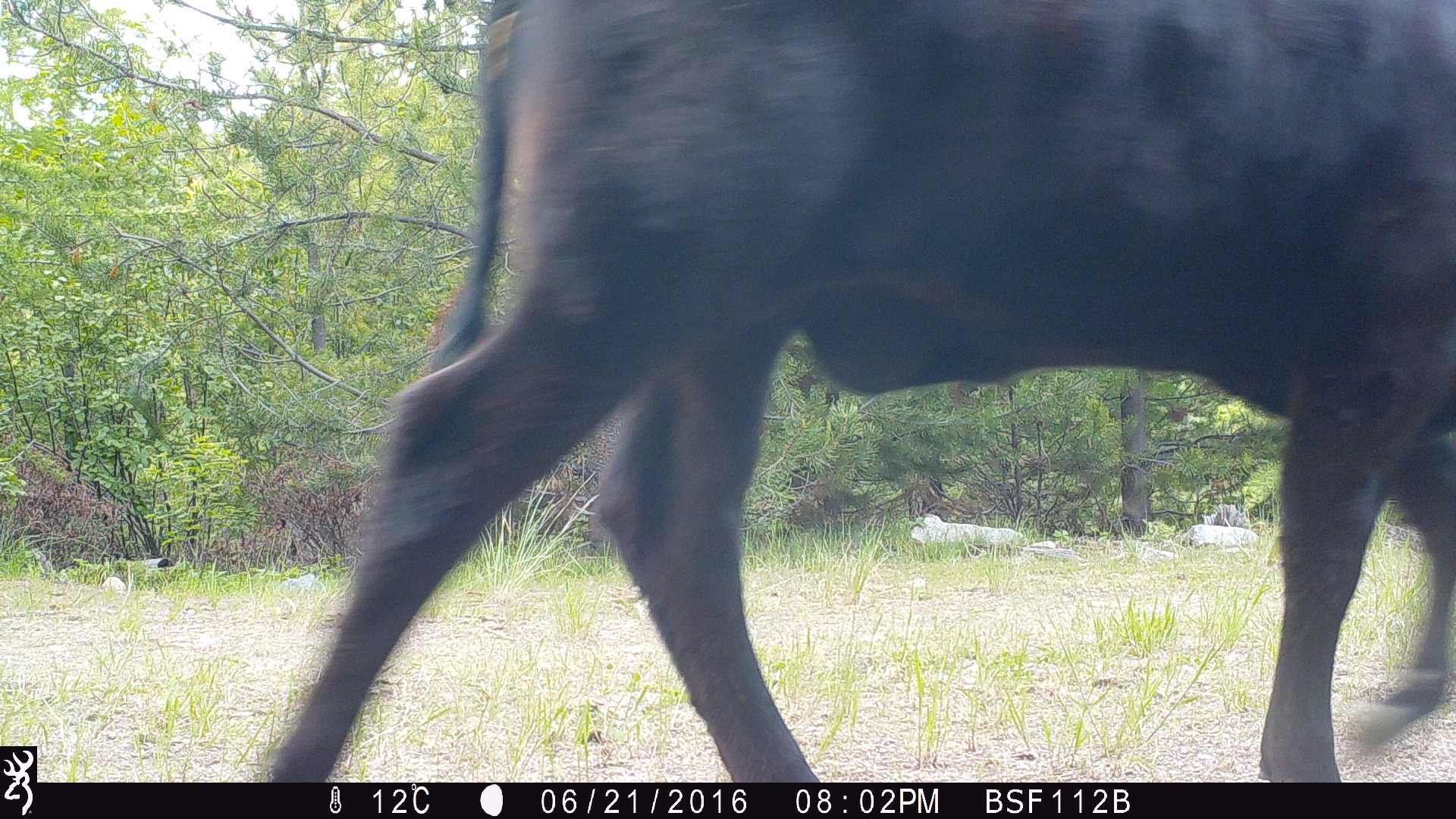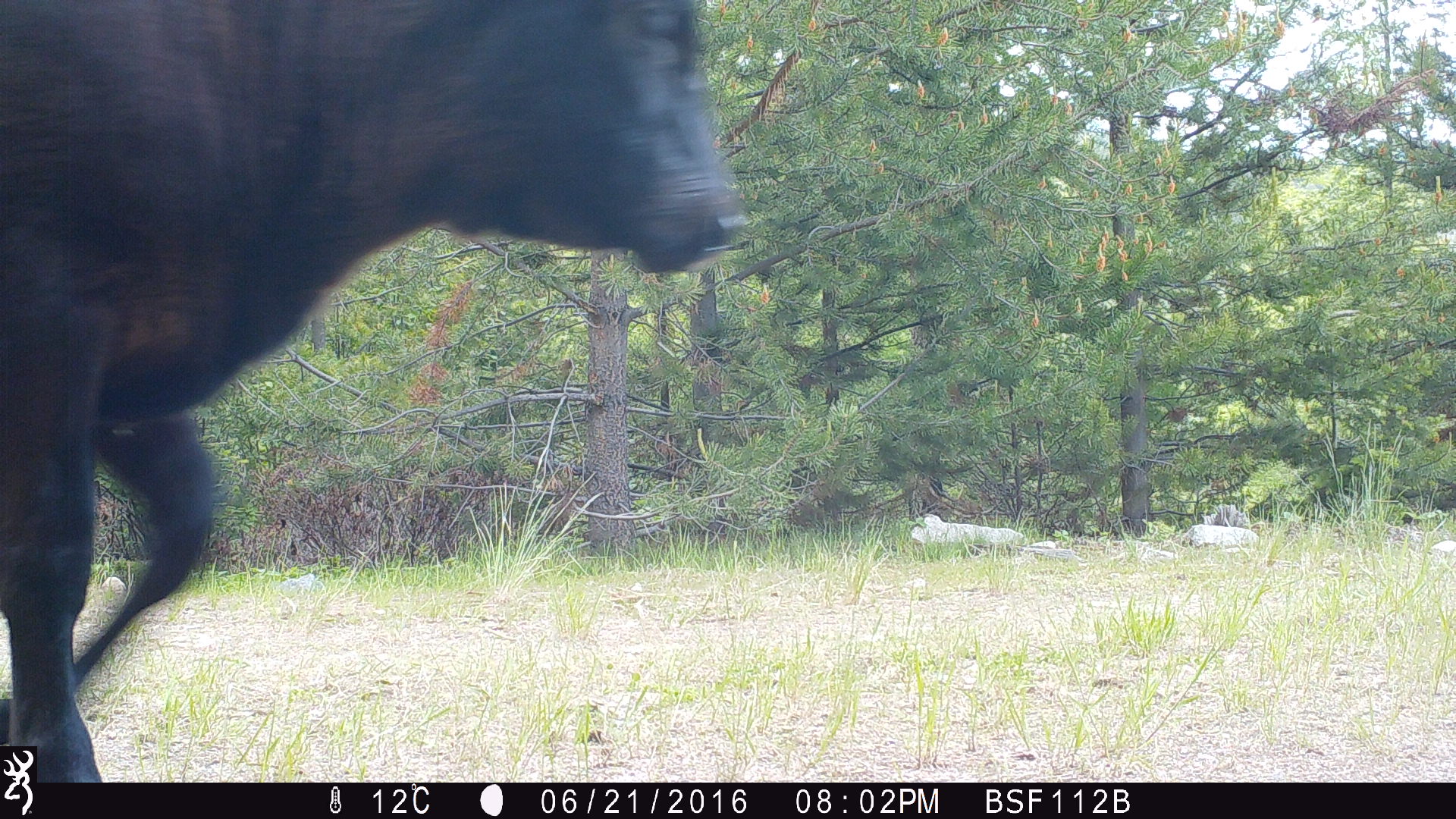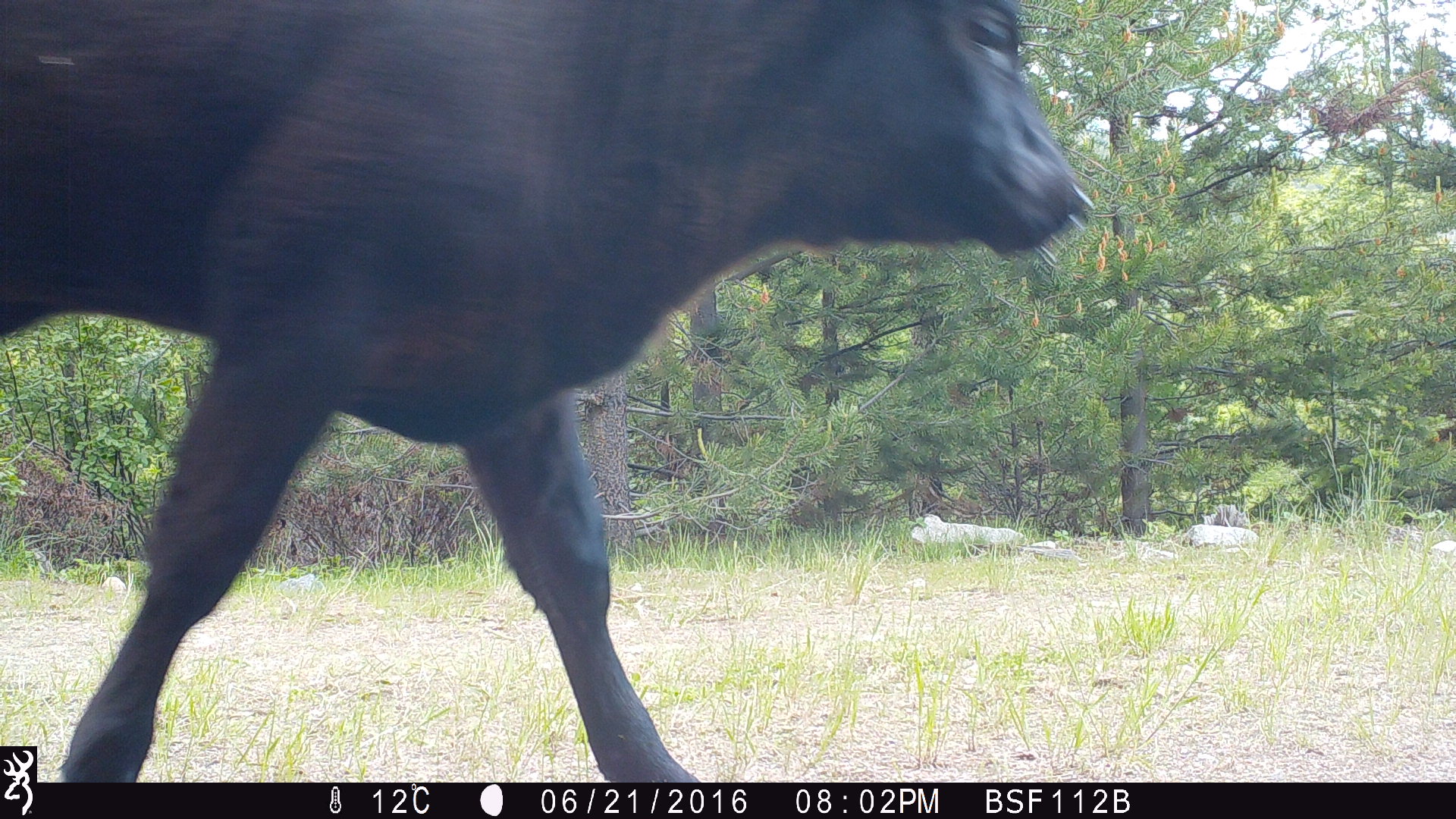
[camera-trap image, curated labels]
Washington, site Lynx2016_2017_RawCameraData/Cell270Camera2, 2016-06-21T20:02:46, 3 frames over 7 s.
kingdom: Animalia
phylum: Chordata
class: Mammalia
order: Artiodactyla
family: Bovidae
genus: Bos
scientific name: Bos taurus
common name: domestic cattle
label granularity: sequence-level